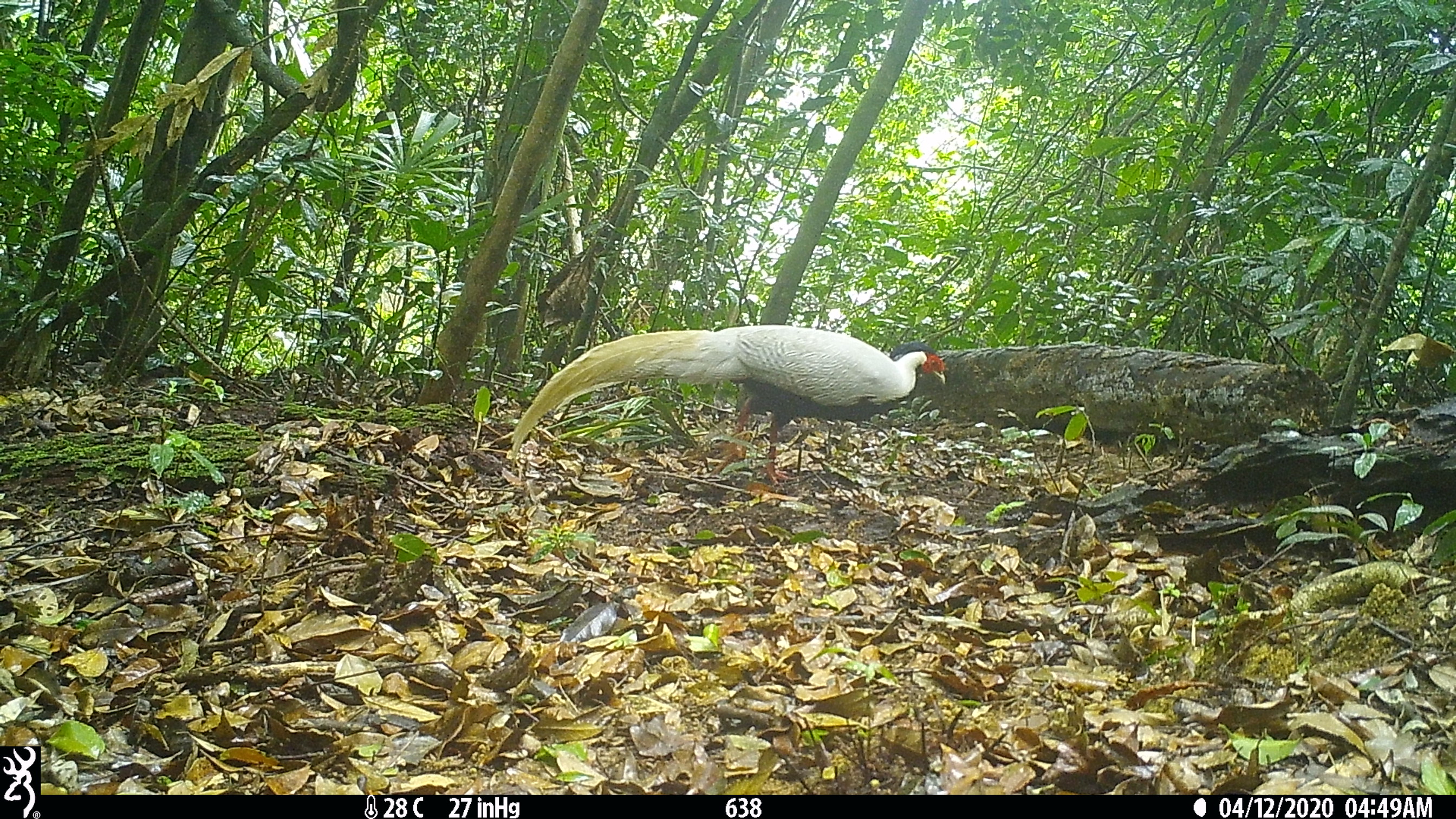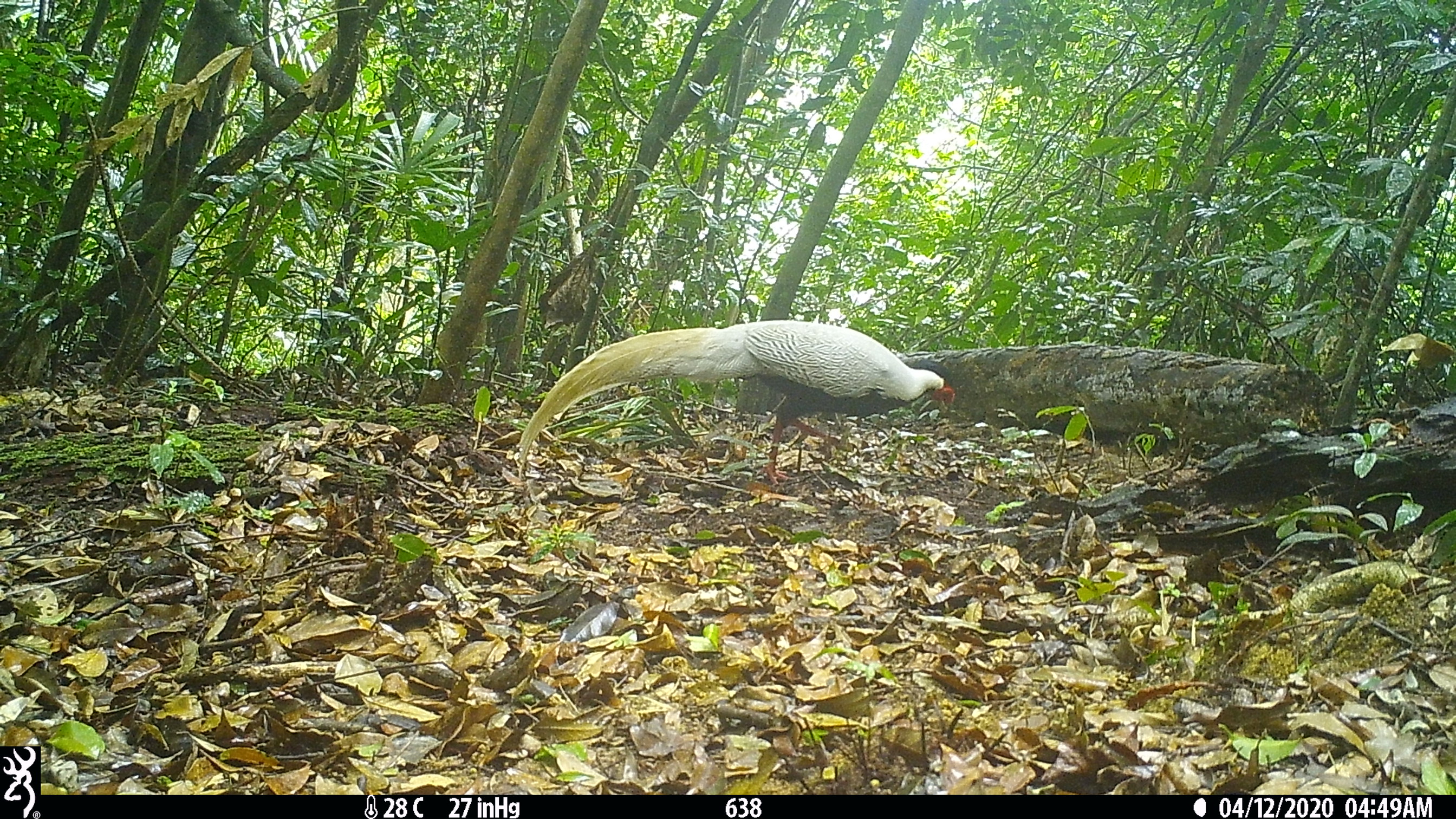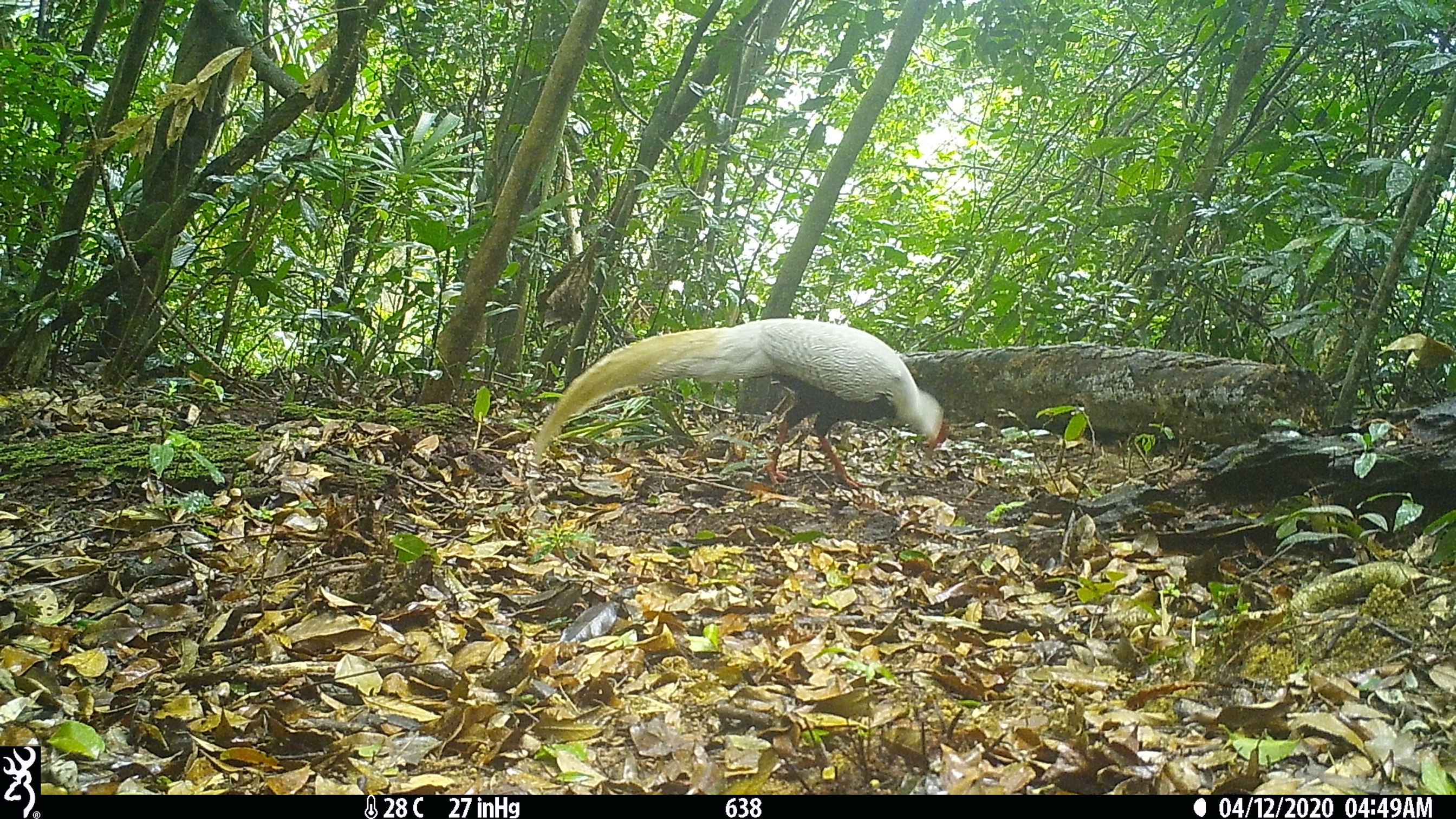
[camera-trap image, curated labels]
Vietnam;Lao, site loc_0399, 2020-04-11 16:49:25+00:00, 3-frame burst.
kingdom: Animalia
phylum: Chordata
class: Aves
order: Galliformes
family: Phasianidae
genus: Lophura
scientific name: Lophura nycthemera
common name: silver pheasant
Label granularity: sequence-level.